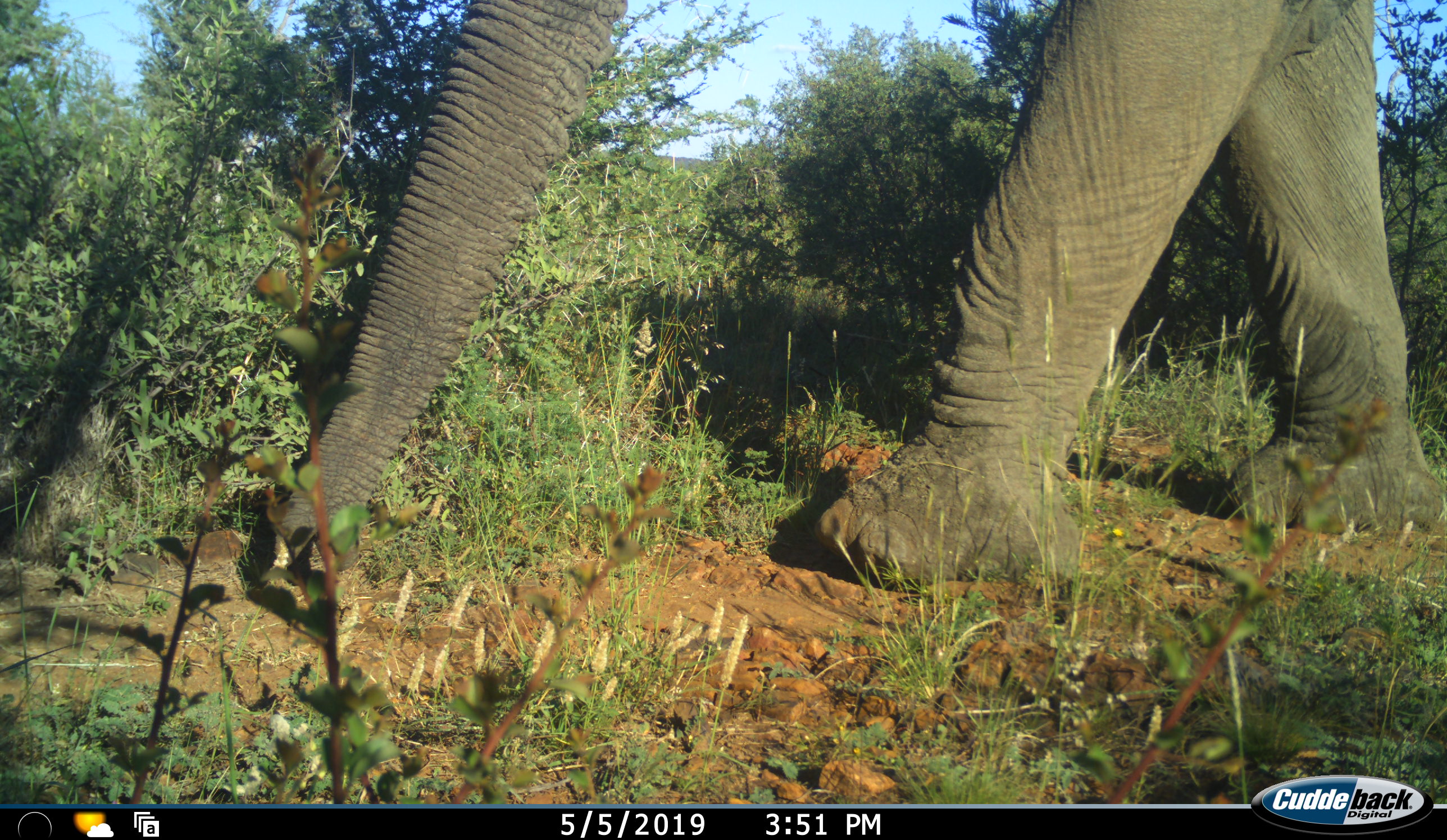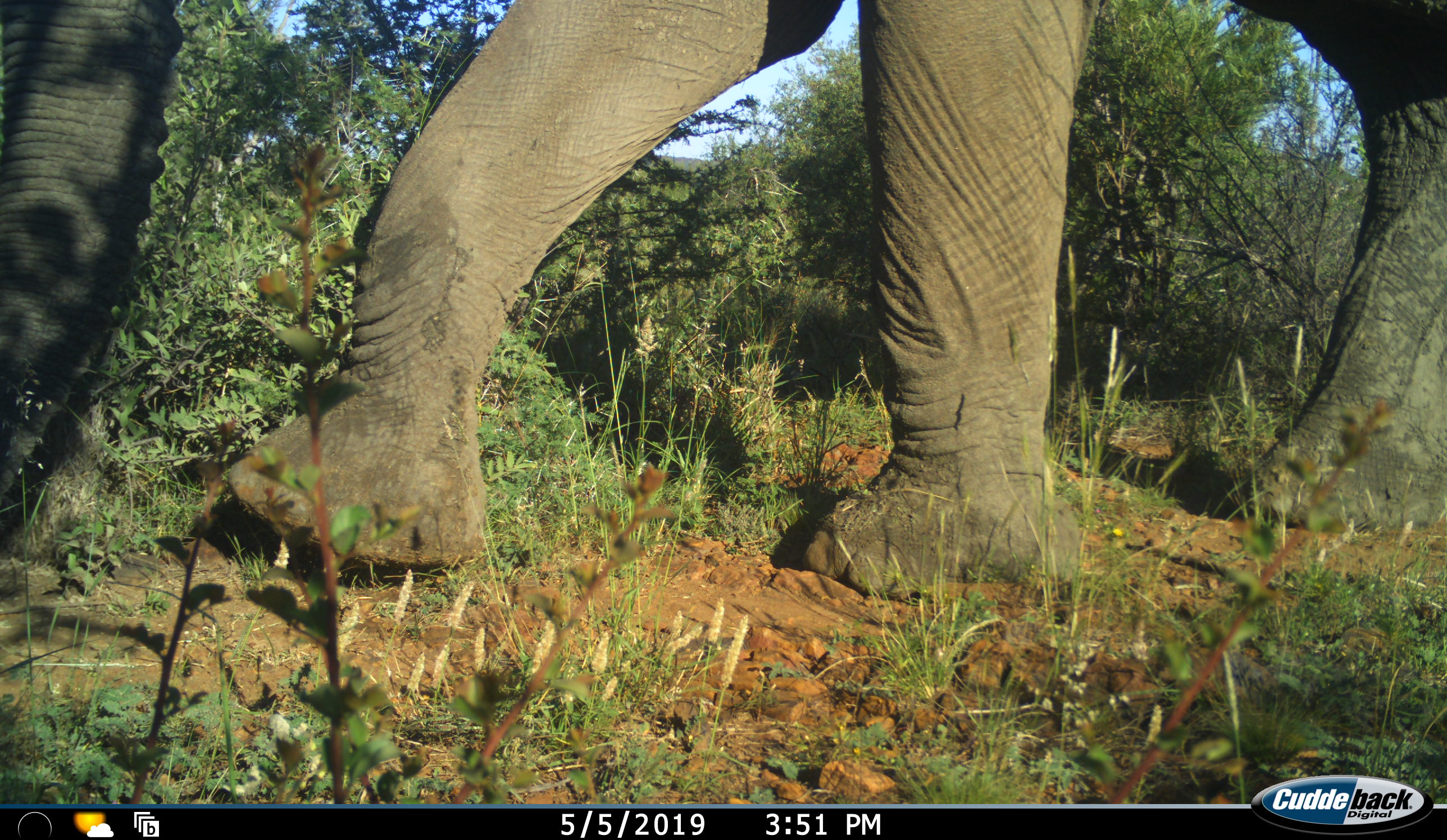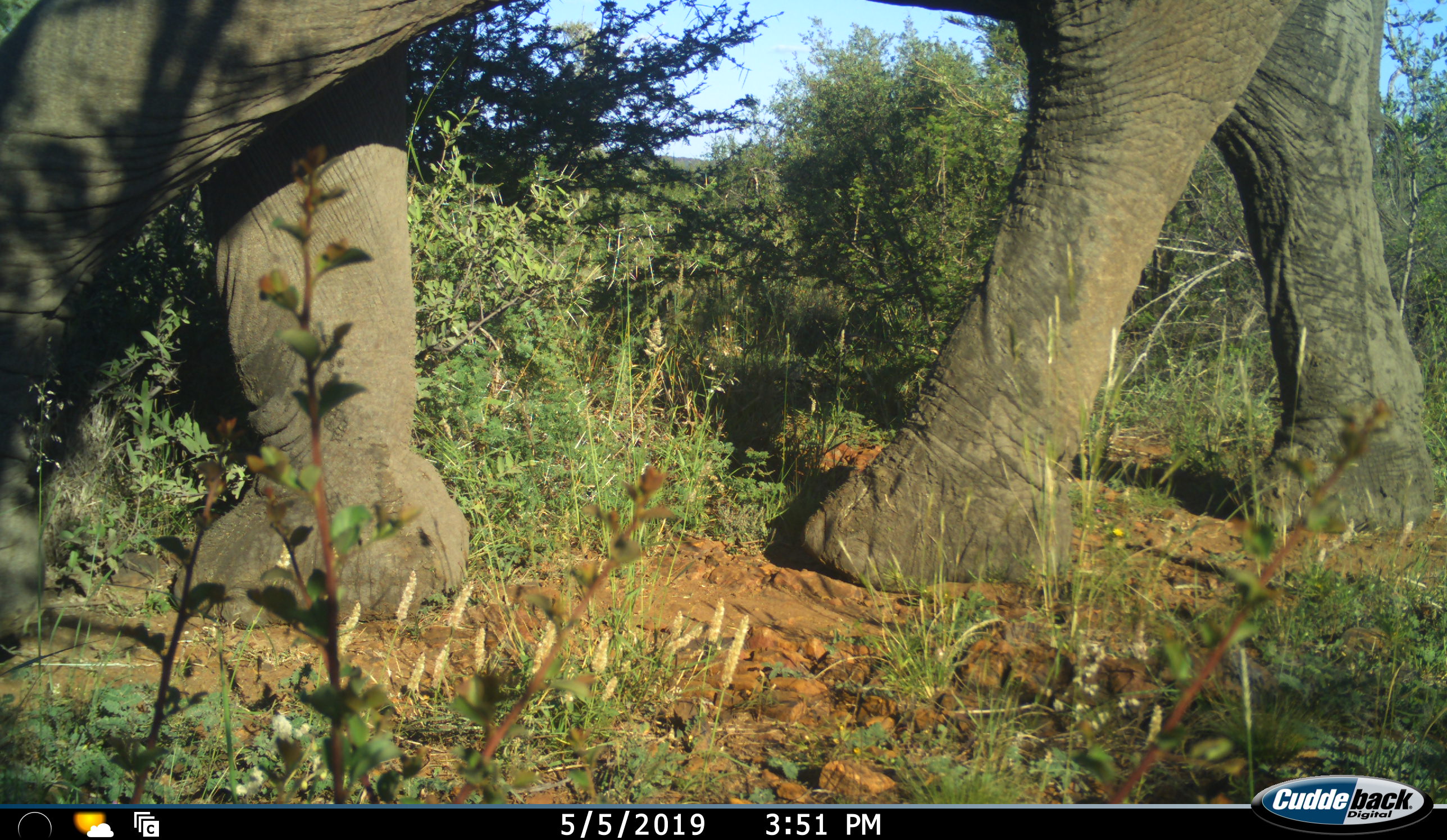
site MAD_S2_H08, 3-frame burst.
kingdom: Animalia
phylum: Chordata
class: Mammalia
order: Proboscidea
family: Elephantidae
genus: Loxodonta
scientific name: Loxodonta africana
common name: african bush elephant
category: elephant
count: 1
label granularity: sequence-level